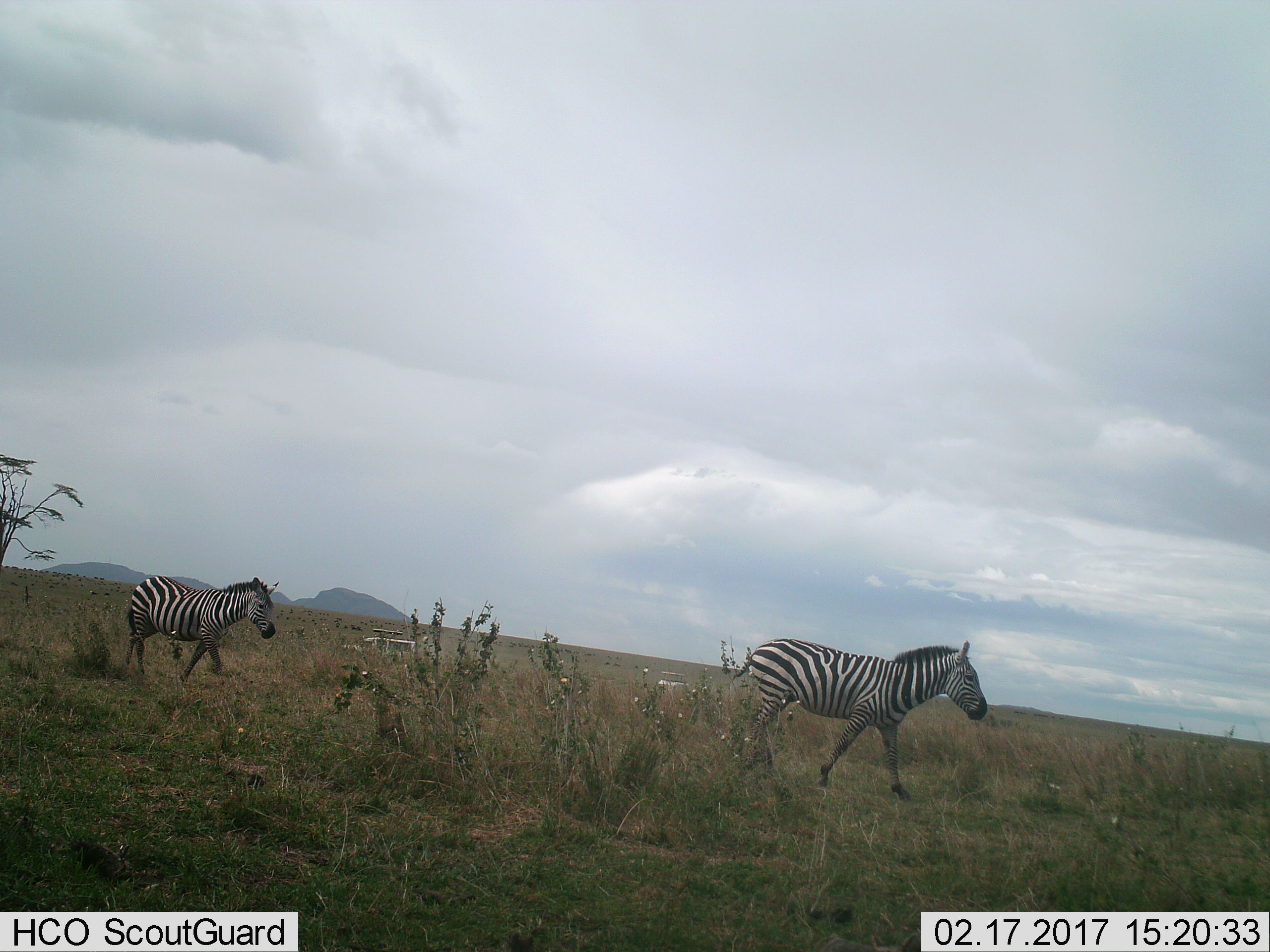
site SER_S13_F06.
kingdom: Animalia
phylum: Chordata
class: Mammalia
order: Perissodactyla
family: Equidae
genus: Equus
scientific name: Equus quagga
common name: plains zebra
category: zebraplains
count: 2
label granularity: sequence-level